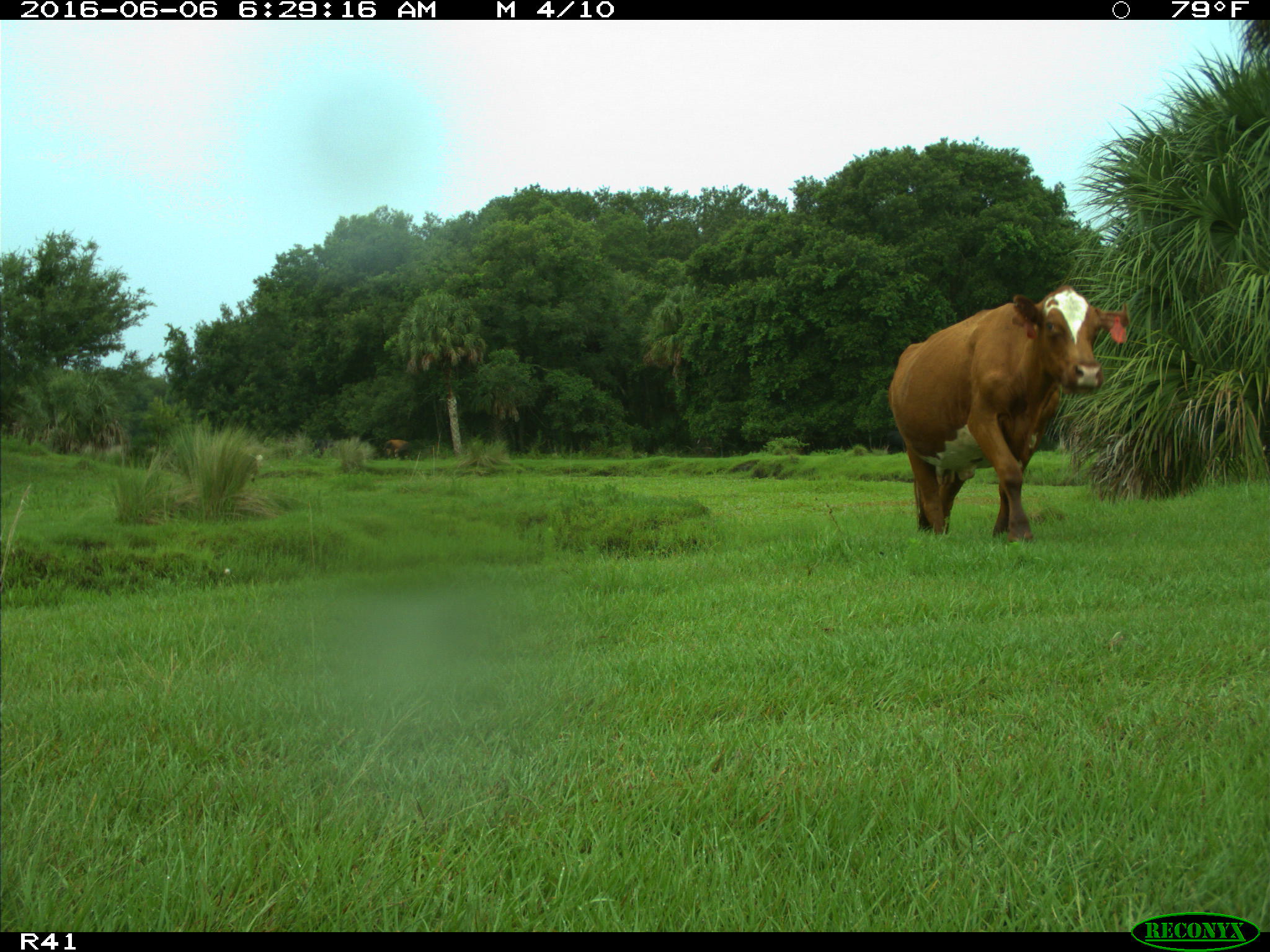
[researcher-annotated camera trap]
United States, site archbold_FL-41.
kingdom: Animalia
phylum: Chordata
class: Mammalia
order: Artiodactyla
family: Bovidae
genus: Bos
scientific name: Bos taurus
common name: domestic cow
Bos taurus (domestic cow).